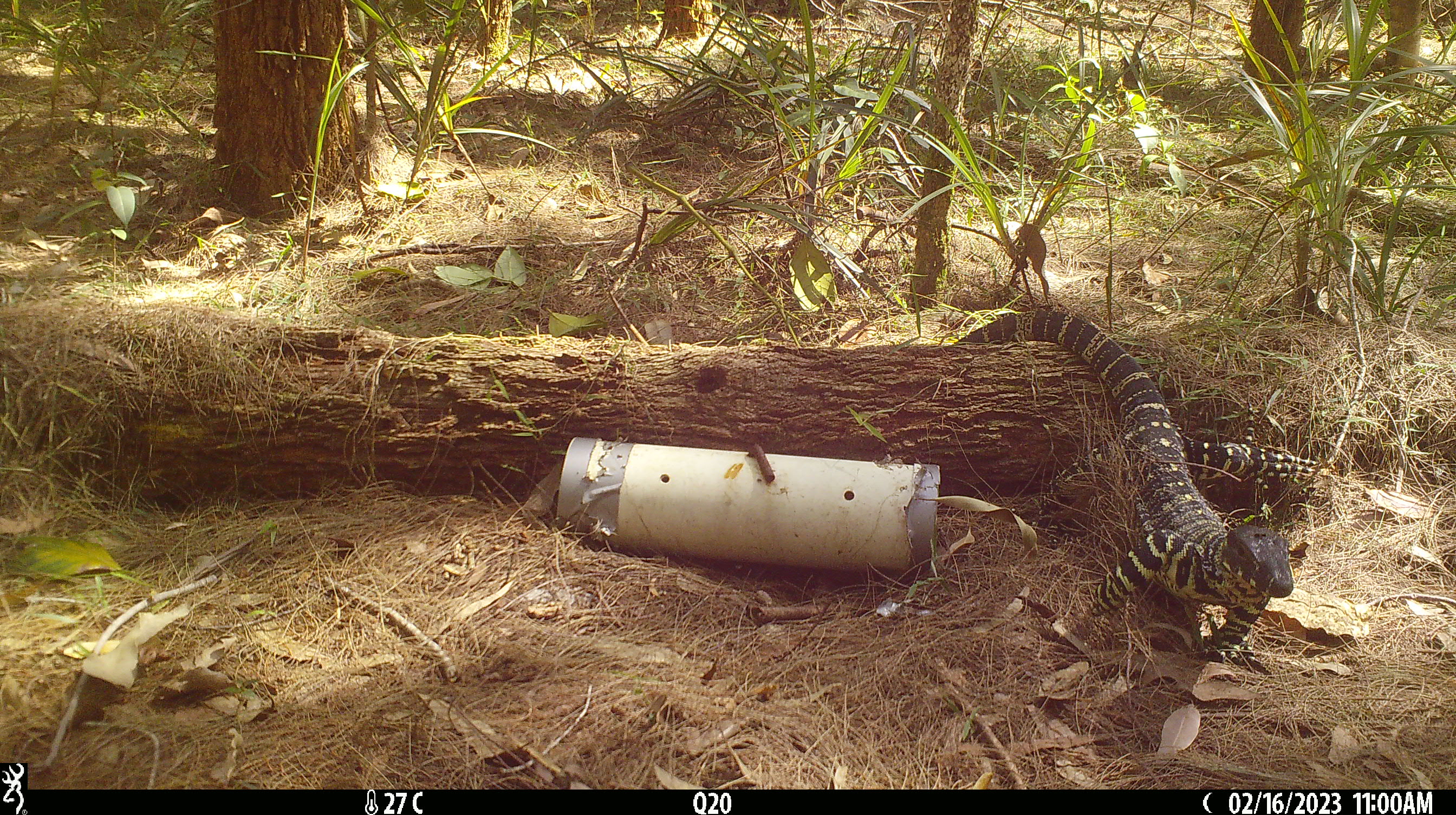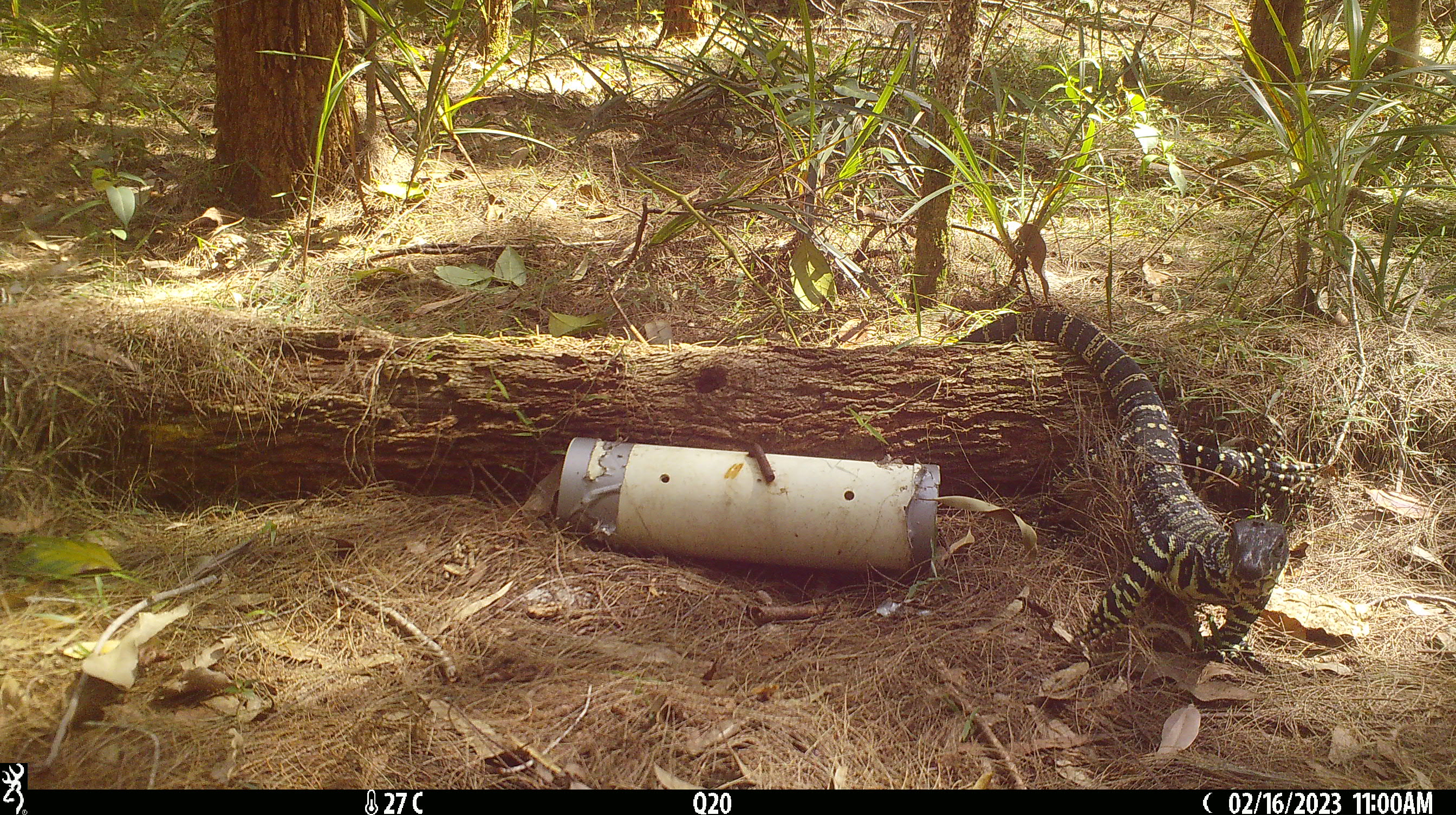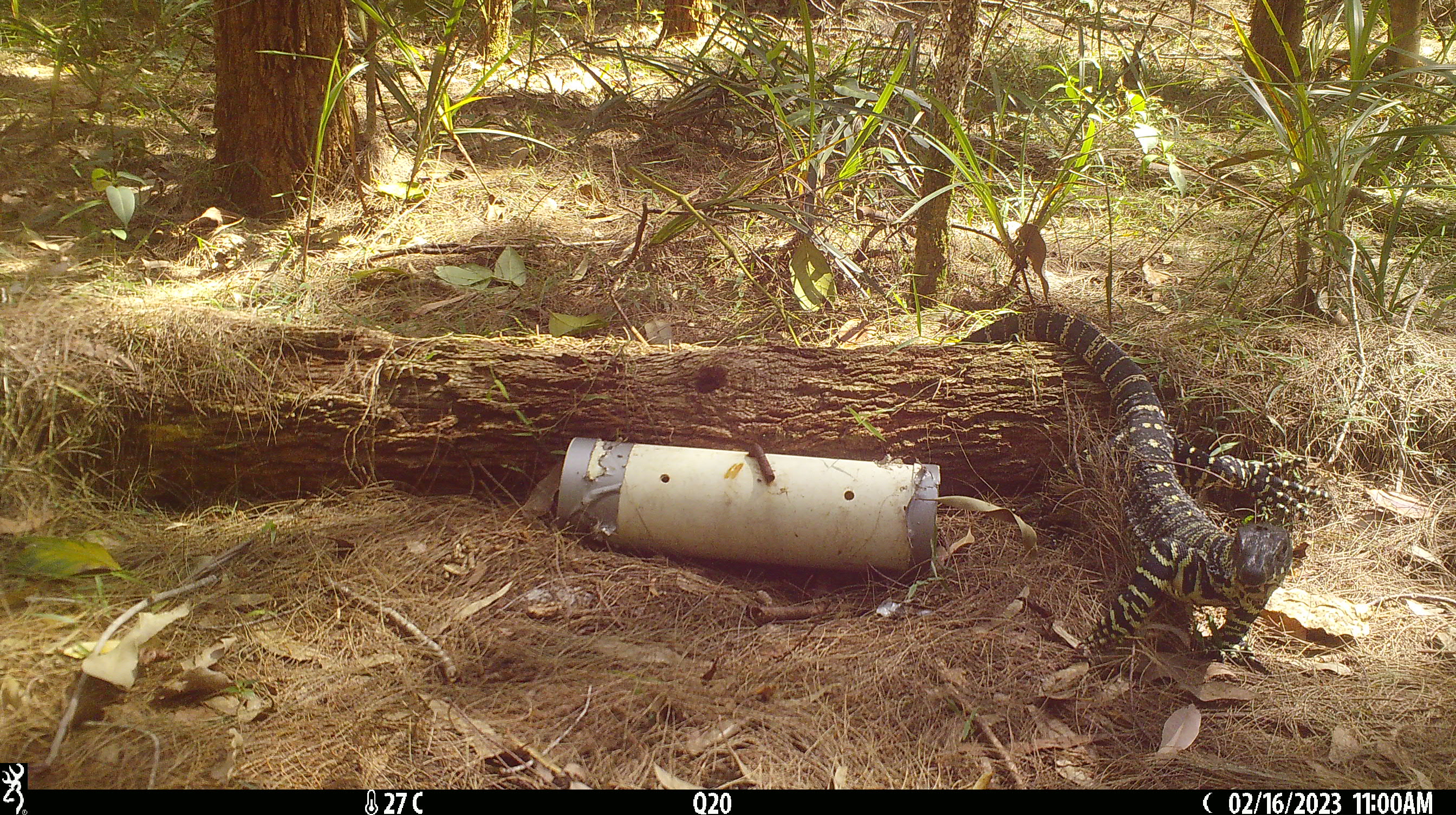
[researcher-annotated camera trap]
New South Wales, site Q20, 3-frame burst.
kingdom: Animalia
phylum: Chordata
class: Reptilia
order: Squamata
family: Varanidae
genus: Varanus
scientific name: Varanus varius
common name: lace monitor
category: goanna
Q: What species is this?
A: Goanna (lace monitor) (Varanus varius).